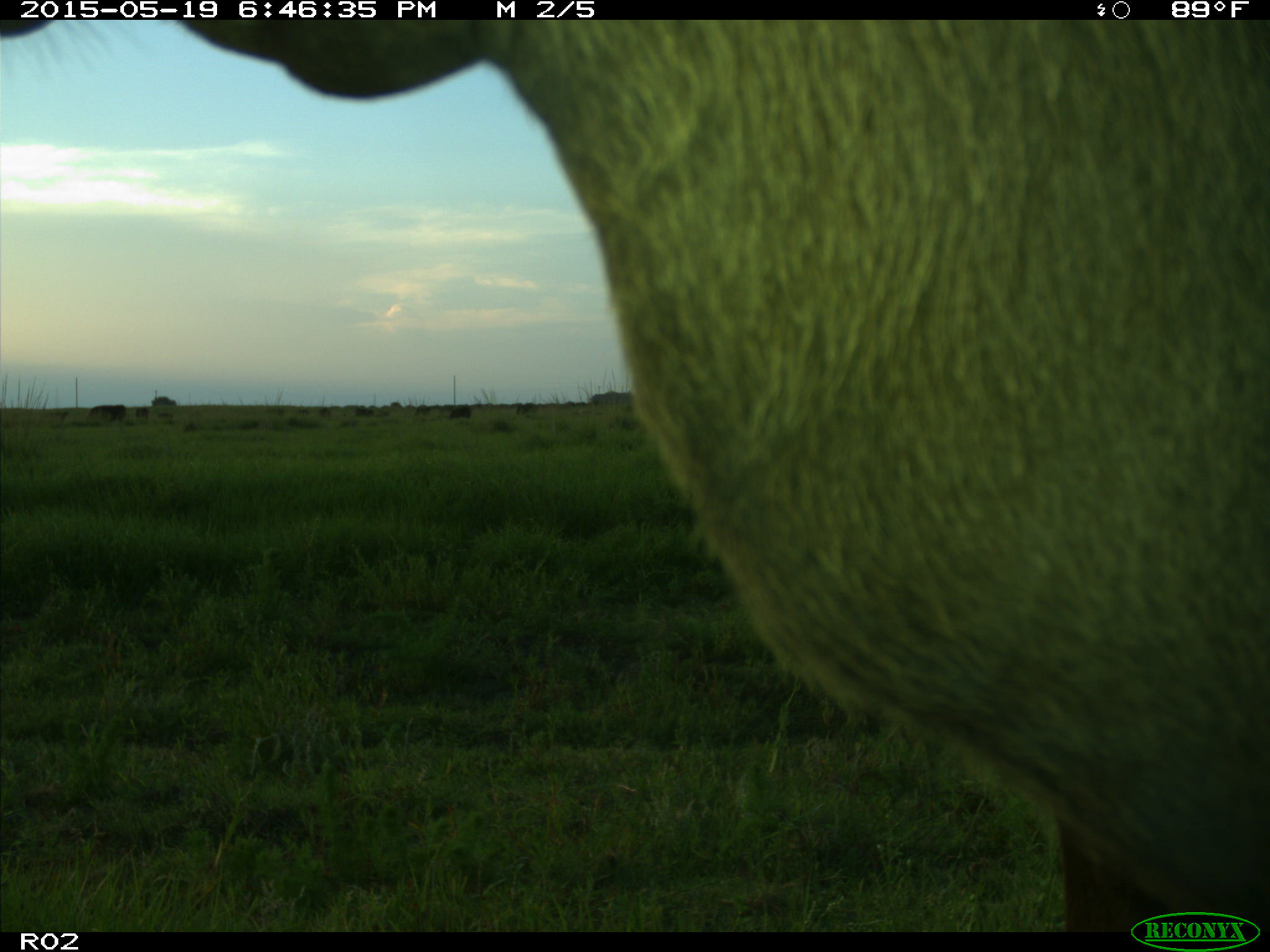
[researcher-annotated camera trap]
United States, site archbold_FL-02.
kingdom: Animalia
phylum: Chordata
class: Mammalia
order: Artiodactyla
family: Bovidae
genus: Bos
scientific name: Bos taurus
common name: domestic cow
Bos taurus (domestic cow).